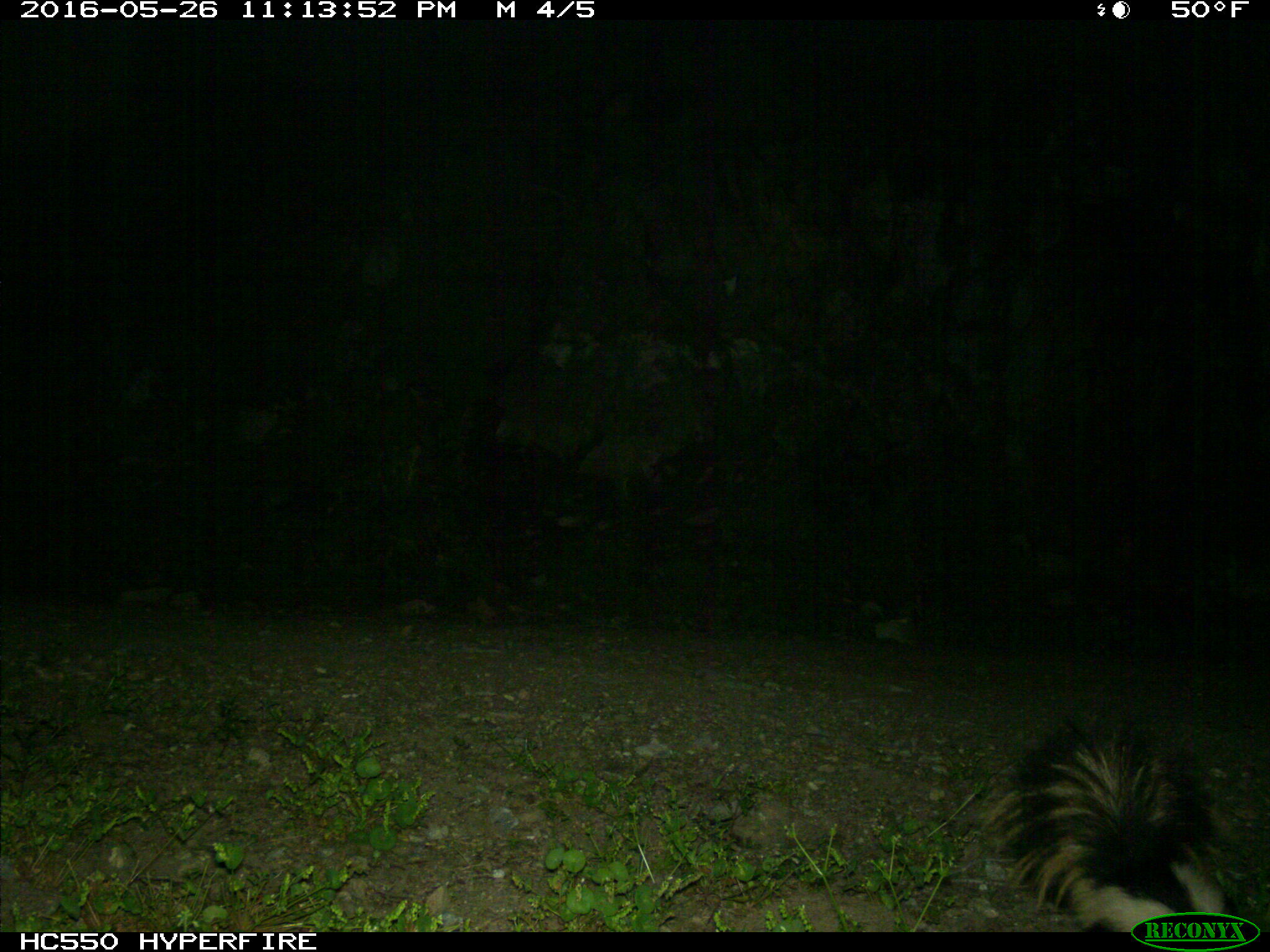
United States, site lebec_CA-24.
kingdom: Animalia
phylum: Chordata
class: Mammalia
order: Carnivora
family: Mephitidae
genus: Mephitis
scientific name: Mephitis mephitis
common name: striped skunk